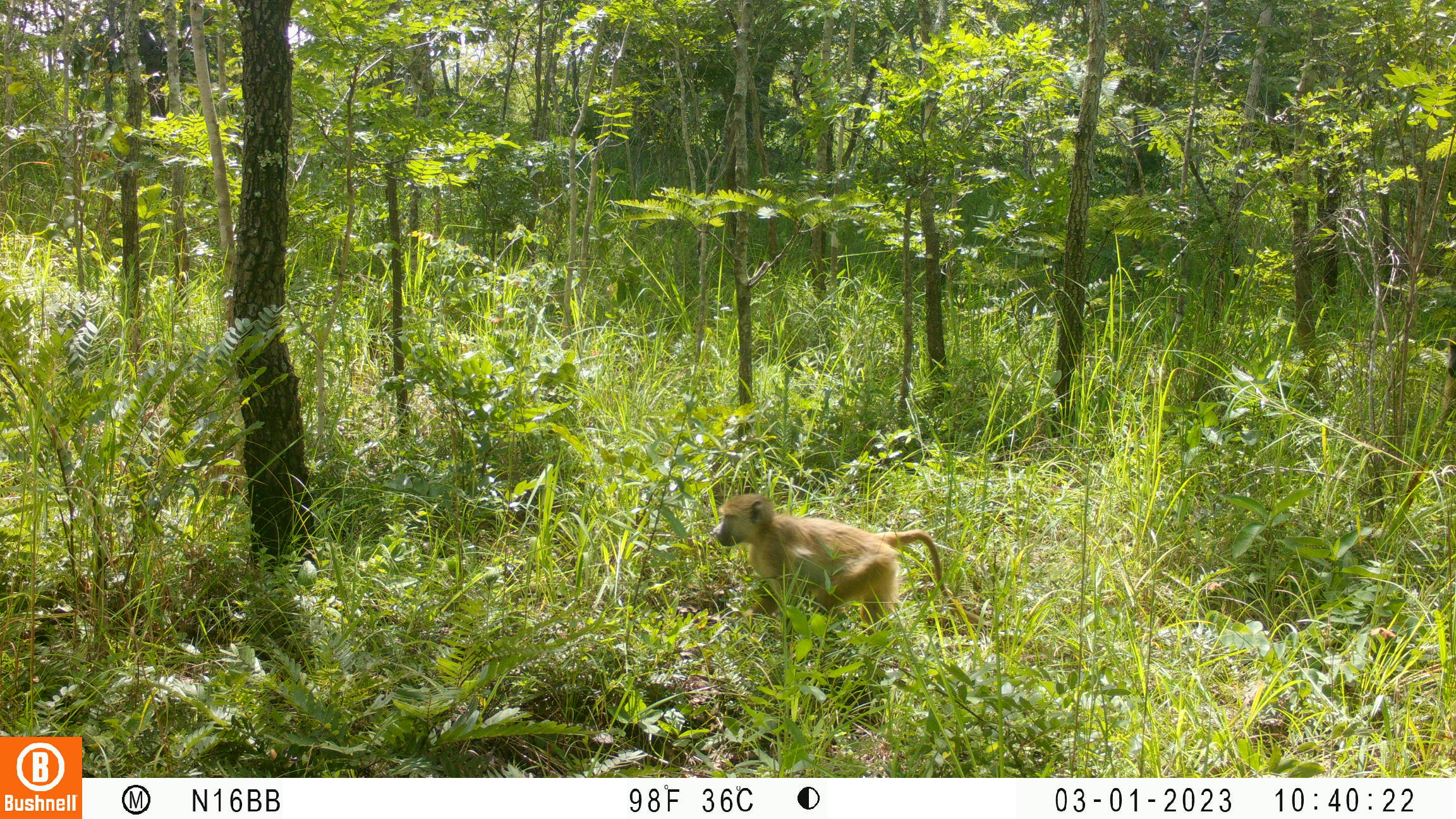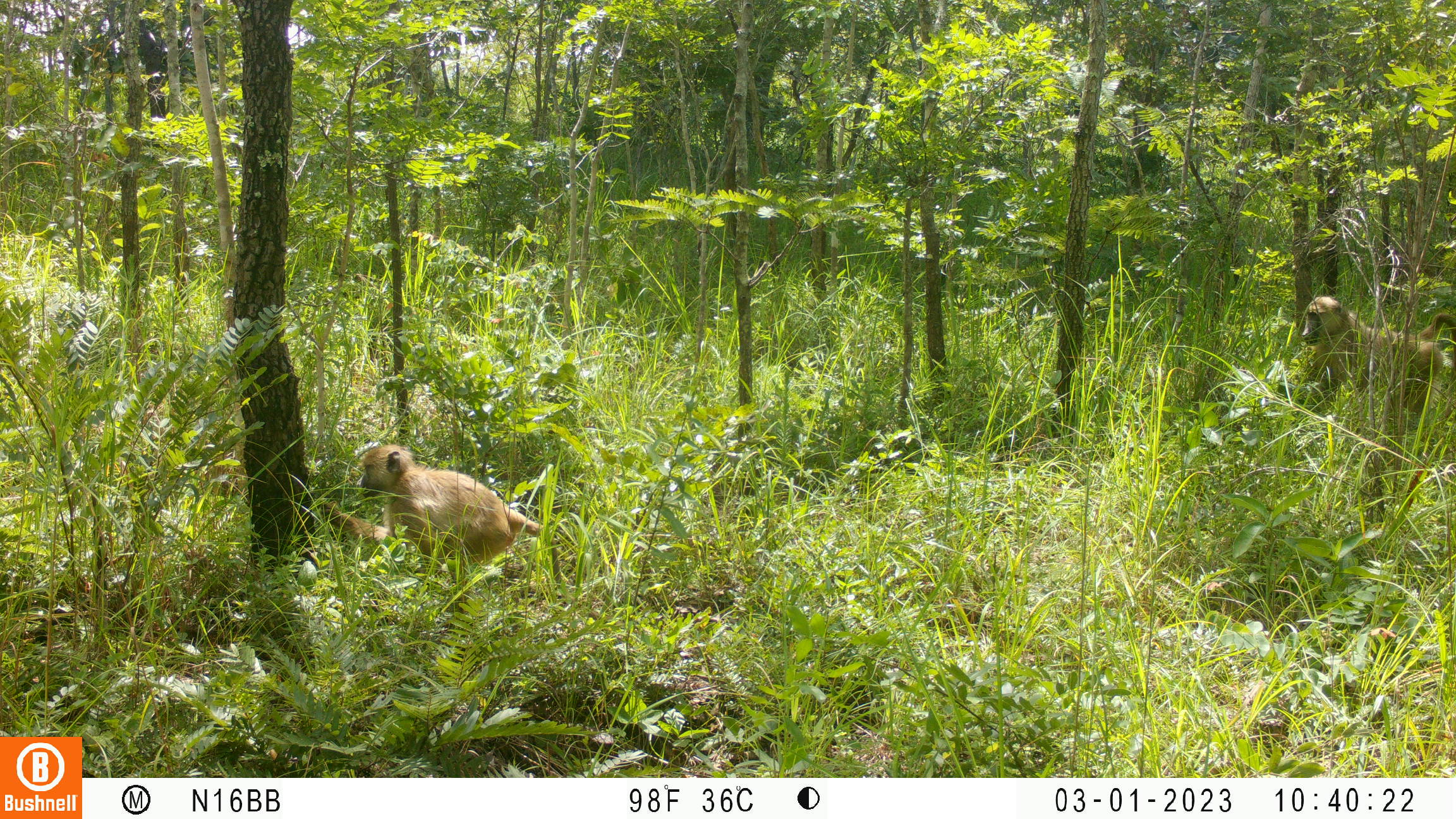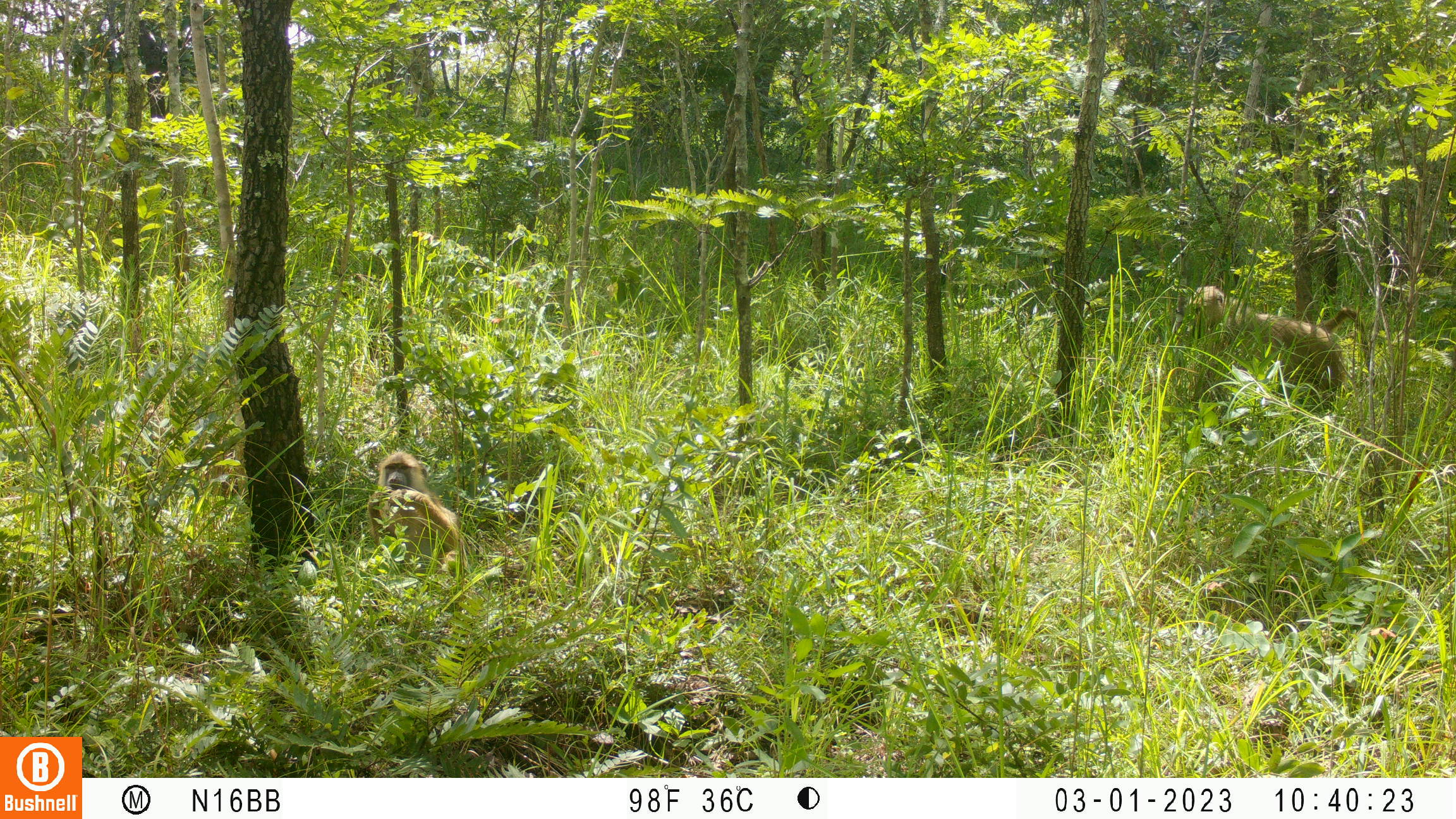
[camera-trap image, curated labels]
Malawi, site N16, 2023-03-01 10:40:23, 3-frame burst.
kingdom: Animalia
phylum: Chordata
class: Mammalia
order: Primates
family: Cercopithecidae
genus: Papio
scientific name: Papio cynocephalus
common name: yellow baboon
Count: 1.